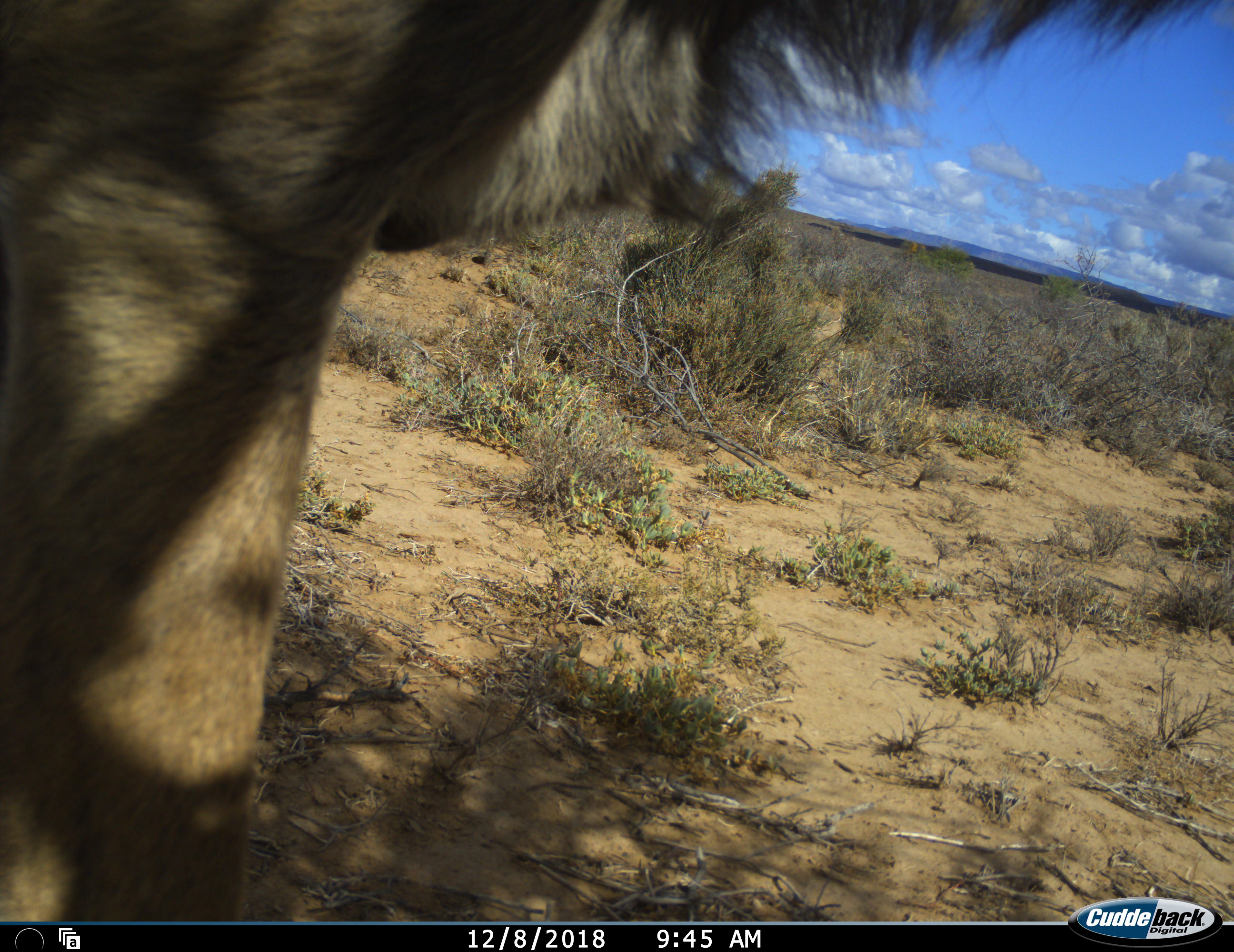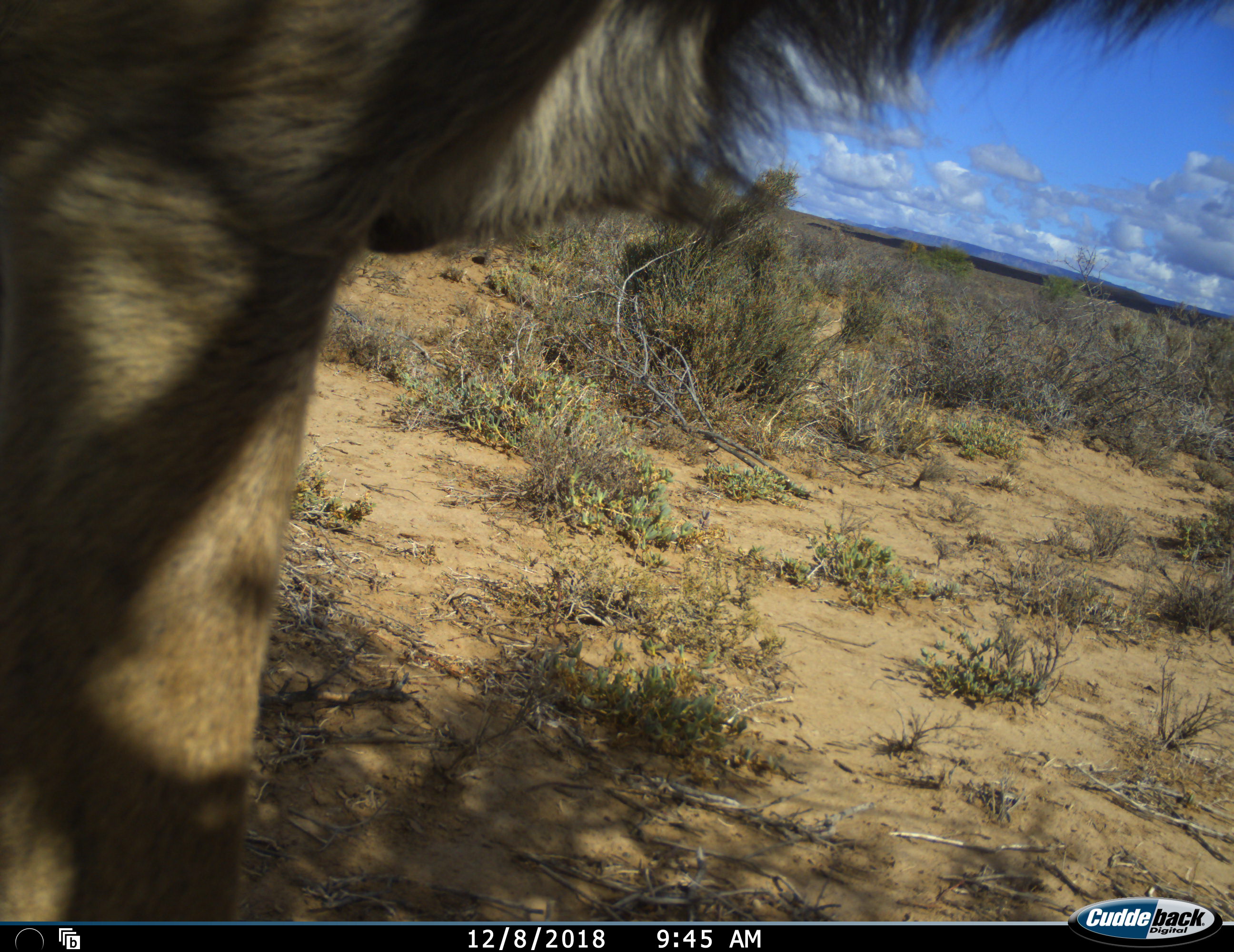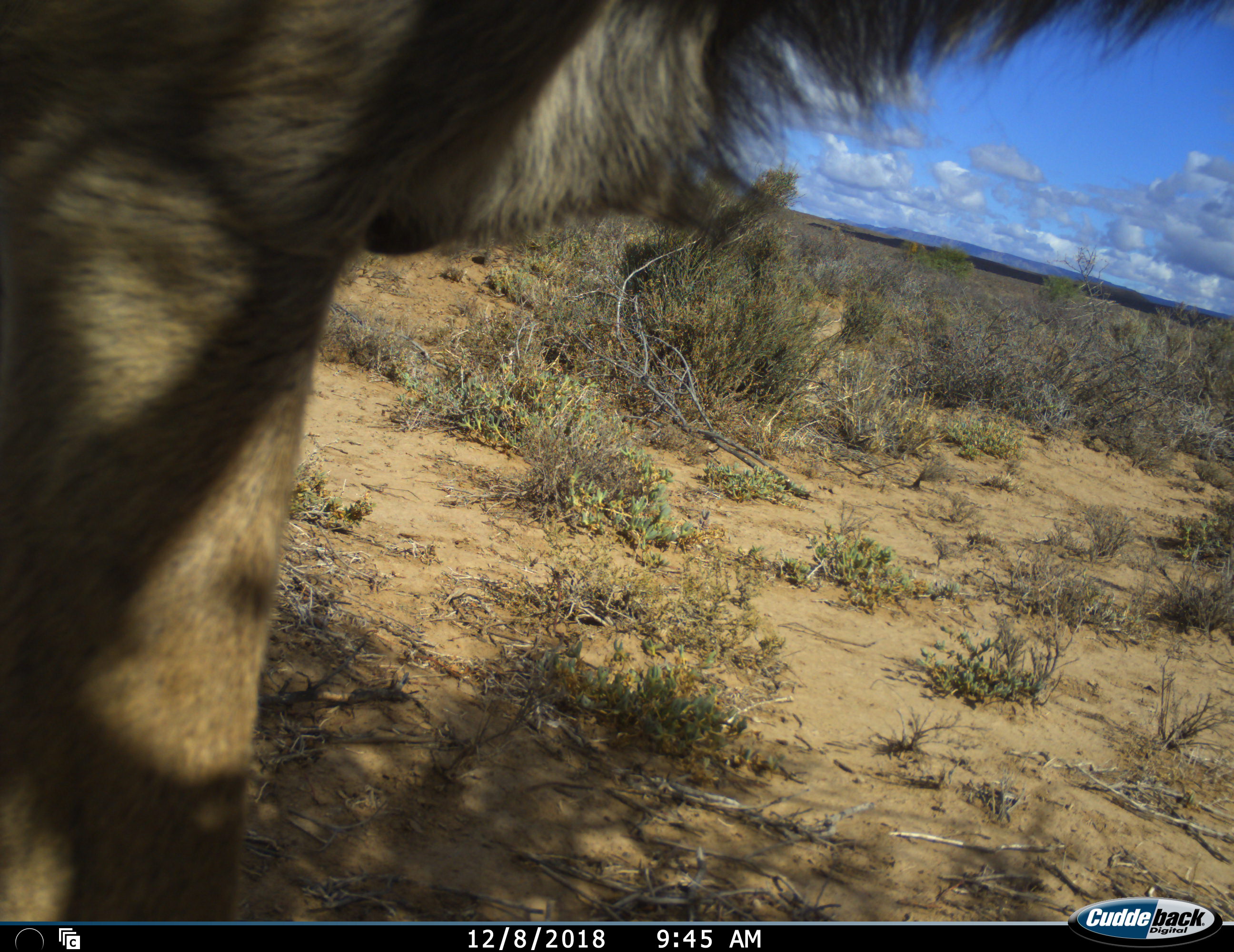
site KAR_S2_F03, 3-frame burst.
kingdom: Animalia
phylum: Chordata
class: Mammalia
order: Artiodactyla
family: Bovidae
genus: Tragelaphus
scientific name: Tragelaphus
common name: kudu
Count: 1.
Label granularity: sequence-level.